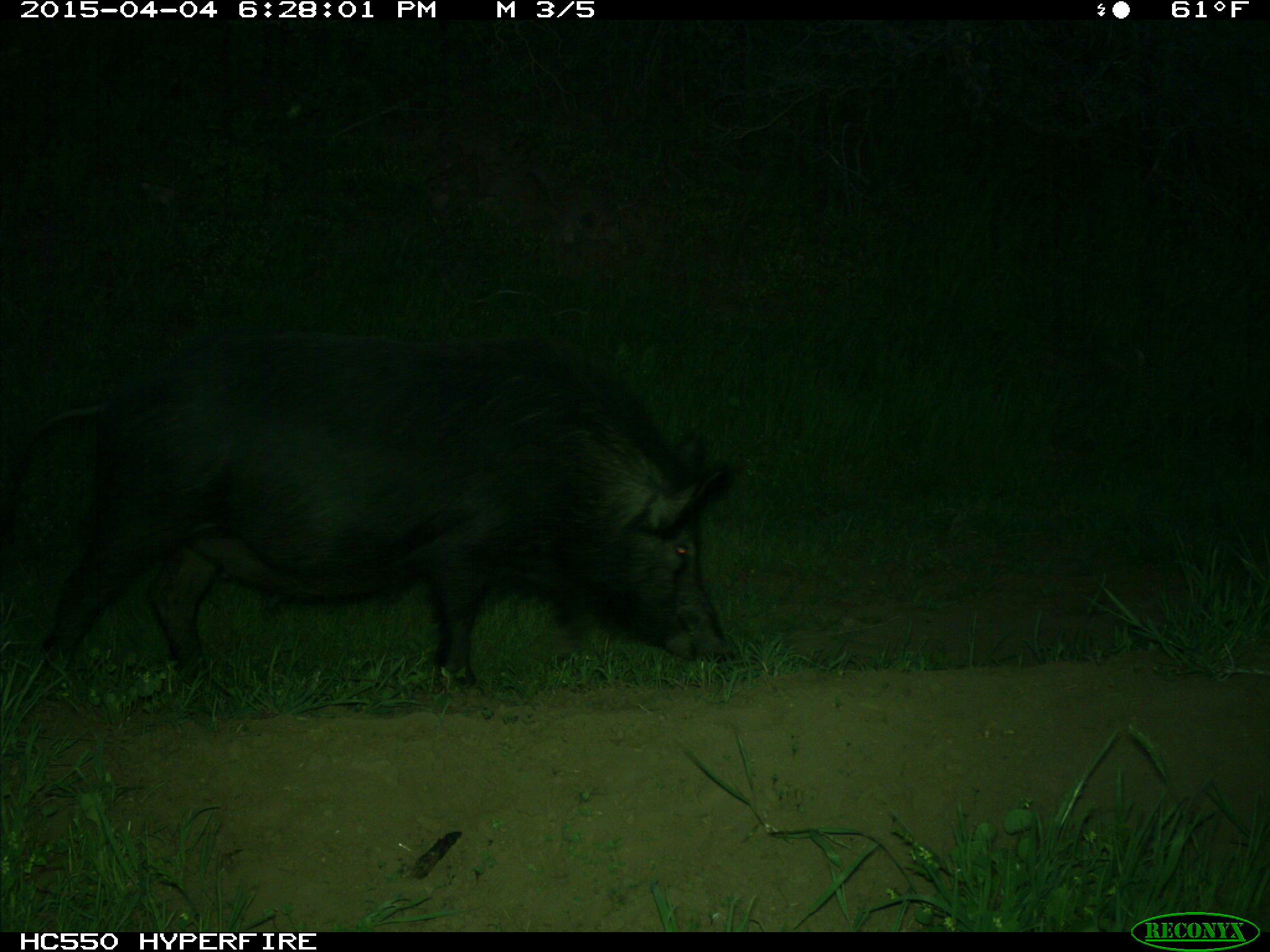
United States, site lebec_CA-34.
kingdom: Animalia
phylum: Chordata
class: Mammalia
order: Artiodactyla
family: Suidae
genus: Sus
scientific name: Sus scrofa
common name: wild boar